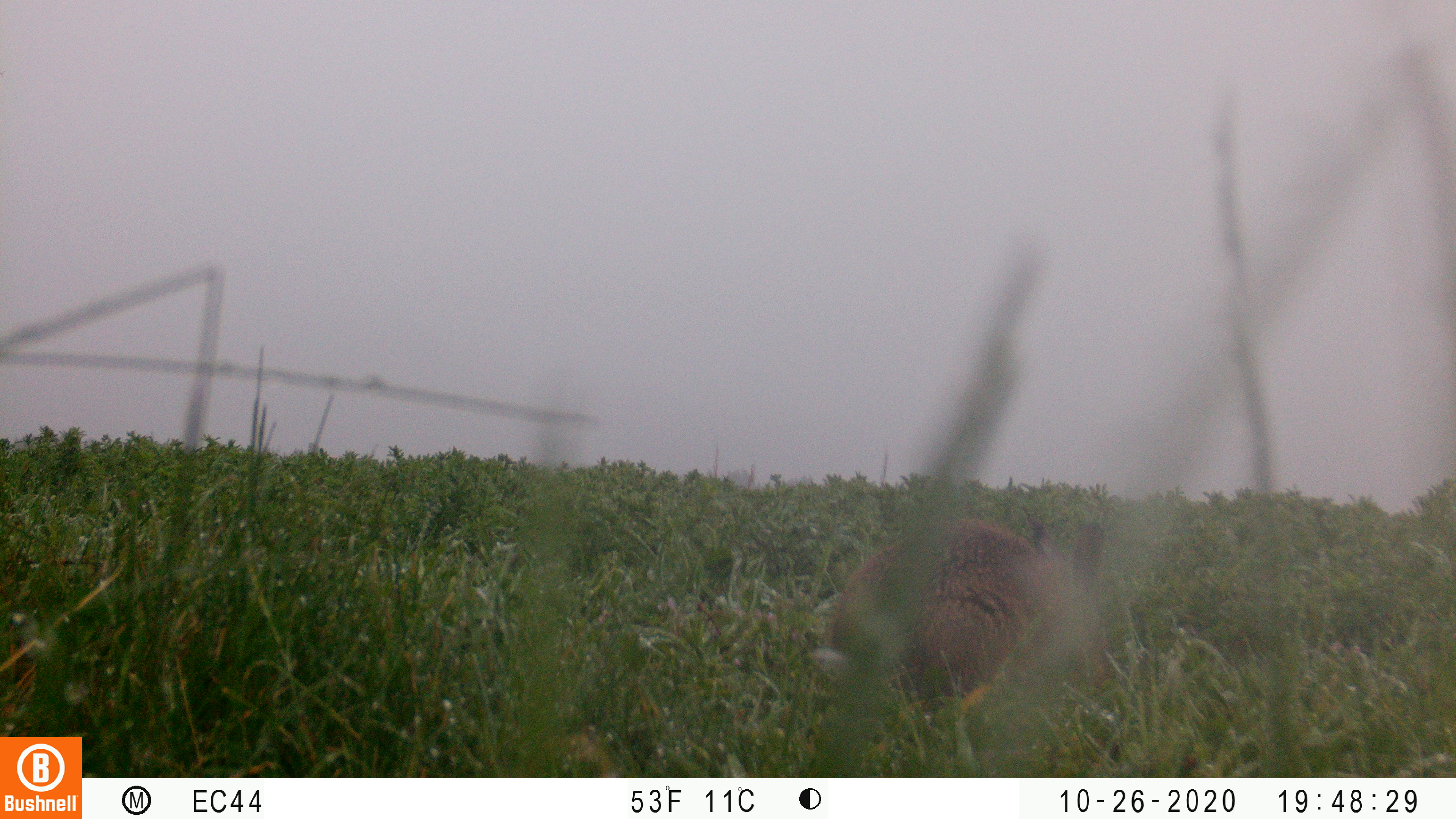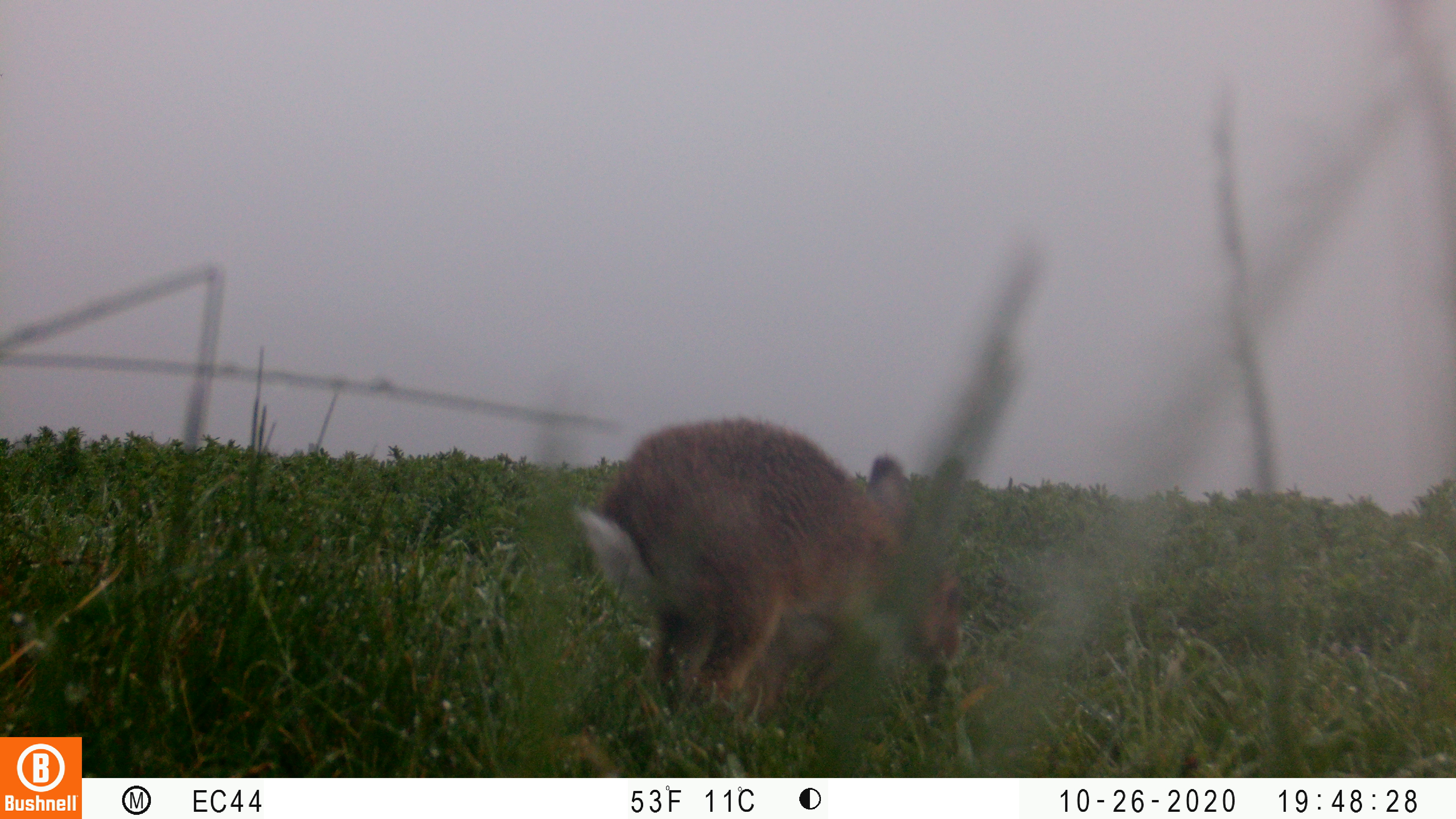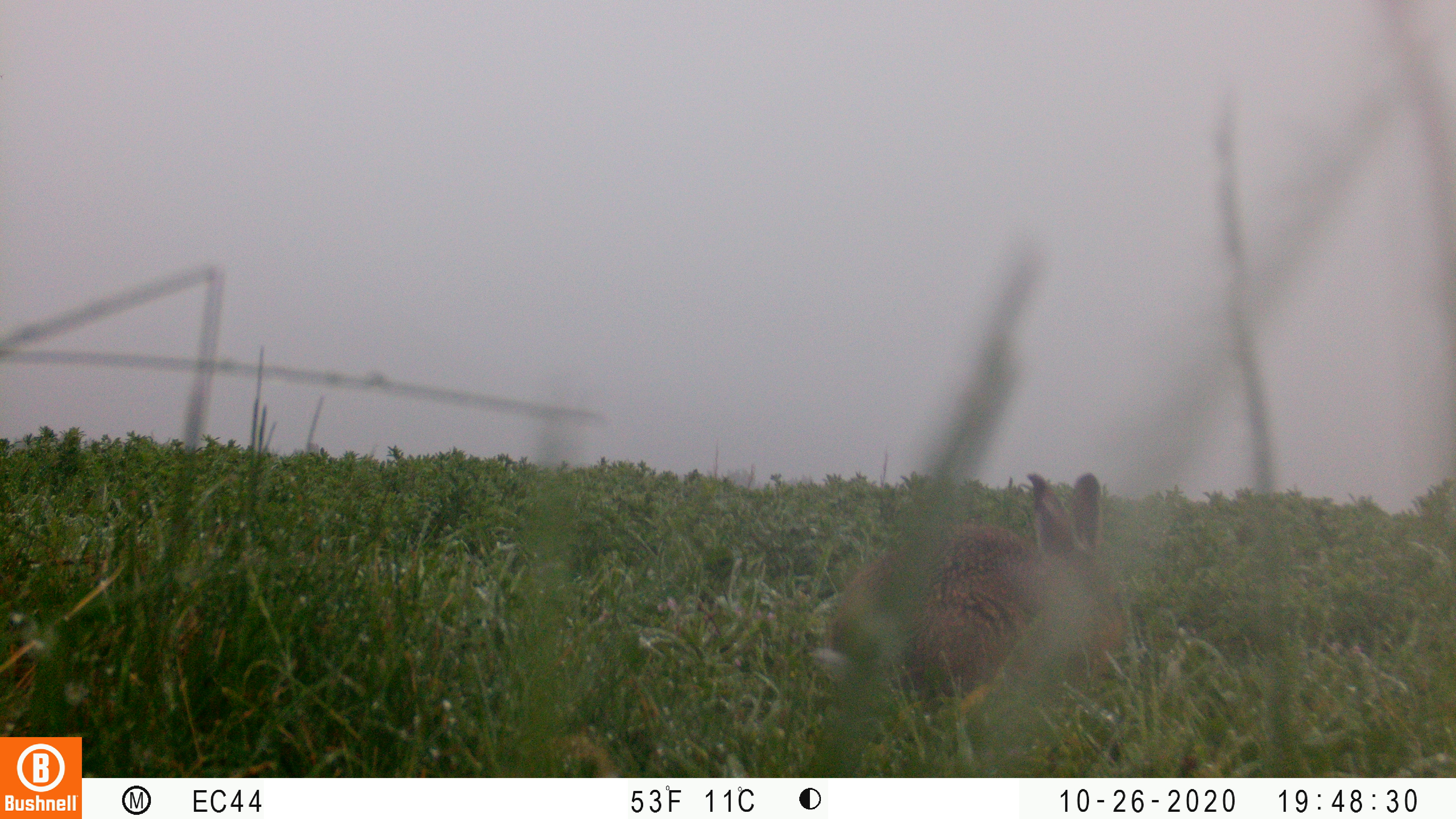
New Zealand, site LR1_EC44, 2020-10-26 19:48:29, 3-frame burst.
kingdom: Animalia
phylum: Chordata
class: Mammalia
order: Lagomorpha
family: Leporidae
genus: Lepus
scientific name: Lepus europaeus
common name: brown hare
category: hare